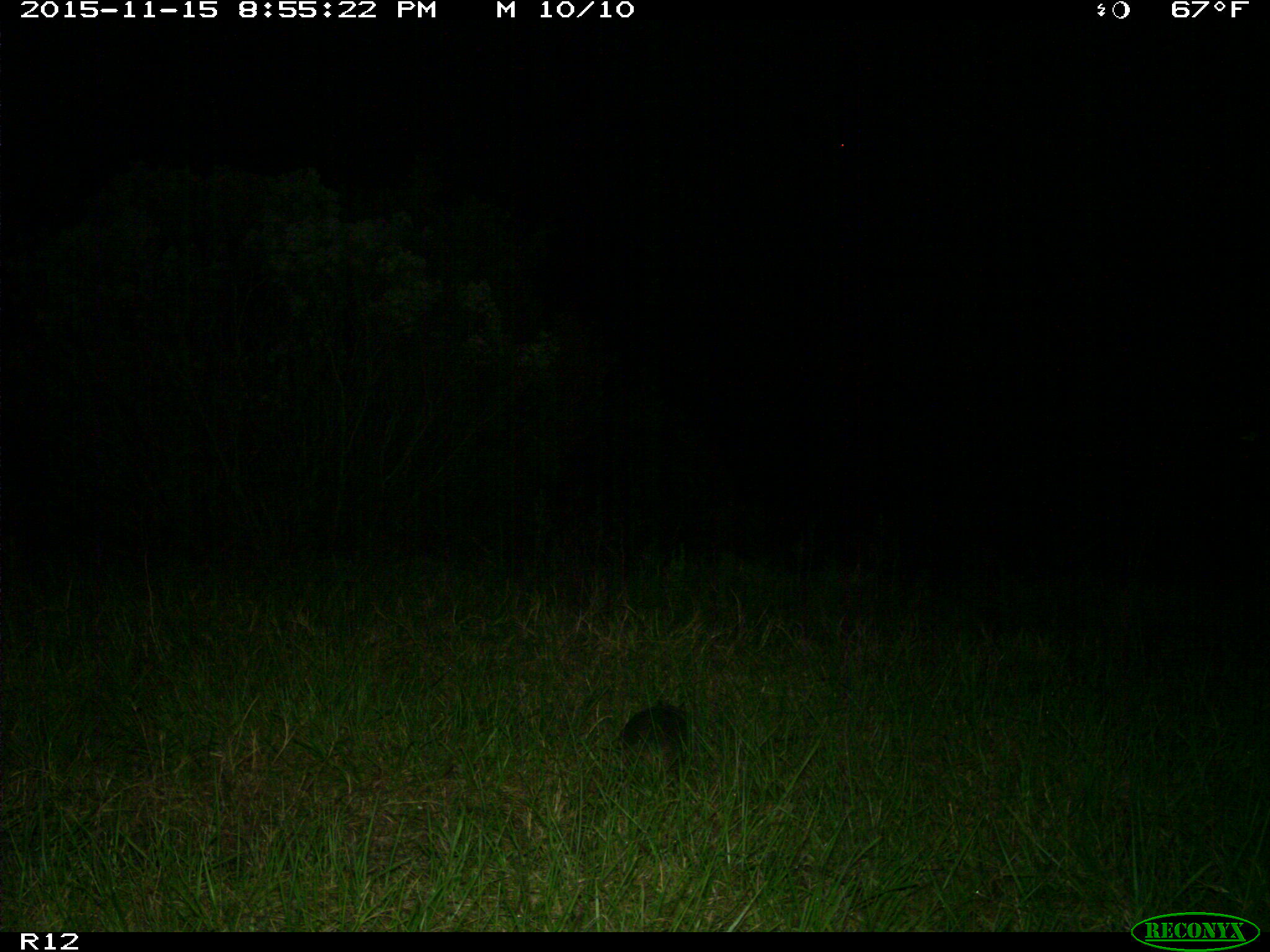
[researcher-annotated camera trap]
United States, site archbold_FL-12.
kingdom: Animalia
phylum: Chordata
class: Mammalia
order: Cingulata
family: Dasypodidae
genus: Dasypus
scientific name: Dasypus novemcinctus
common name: nine-banded armadillo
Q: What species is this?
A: Dasypus novemcinctus (nine-banded armadillo).